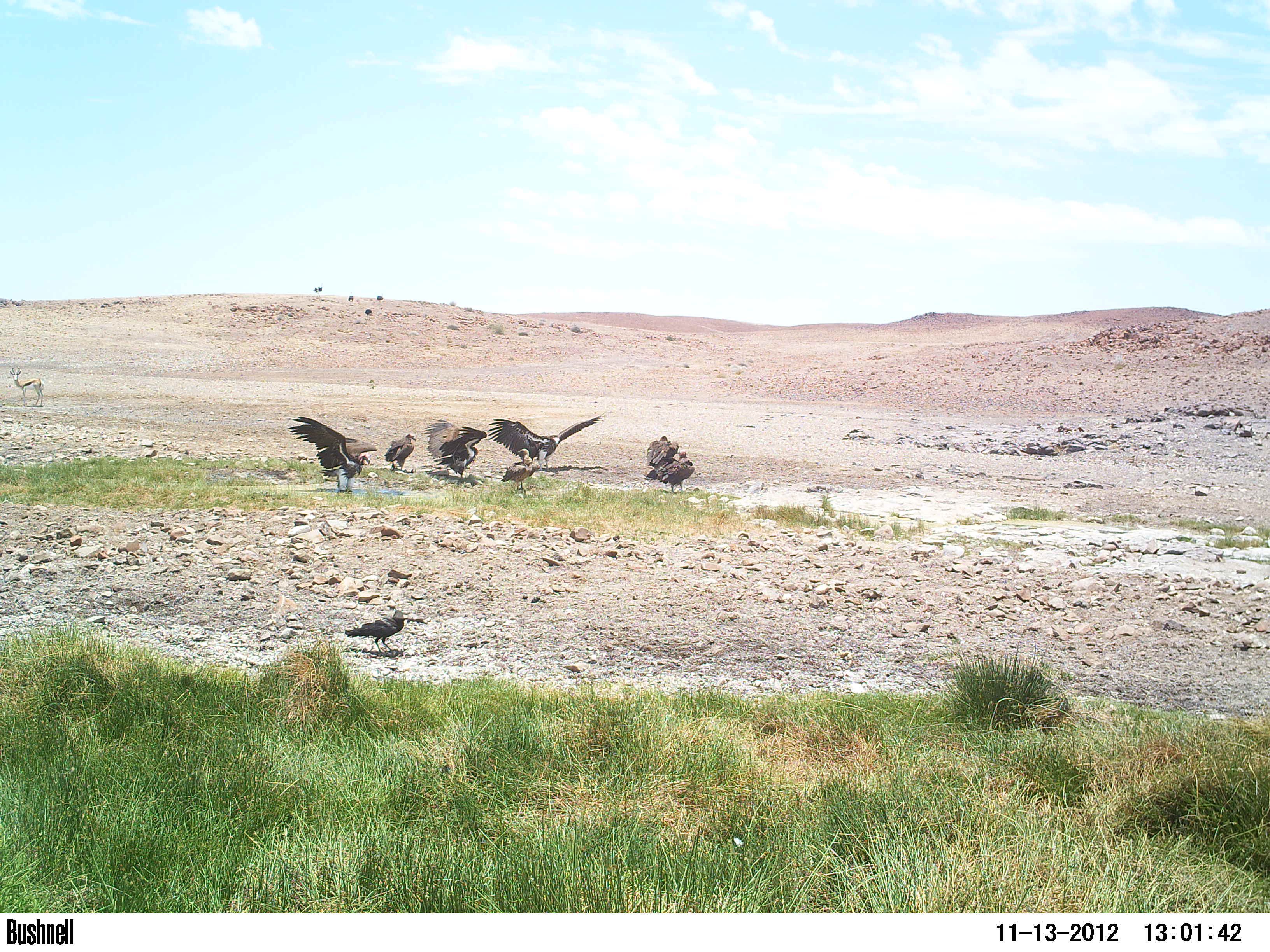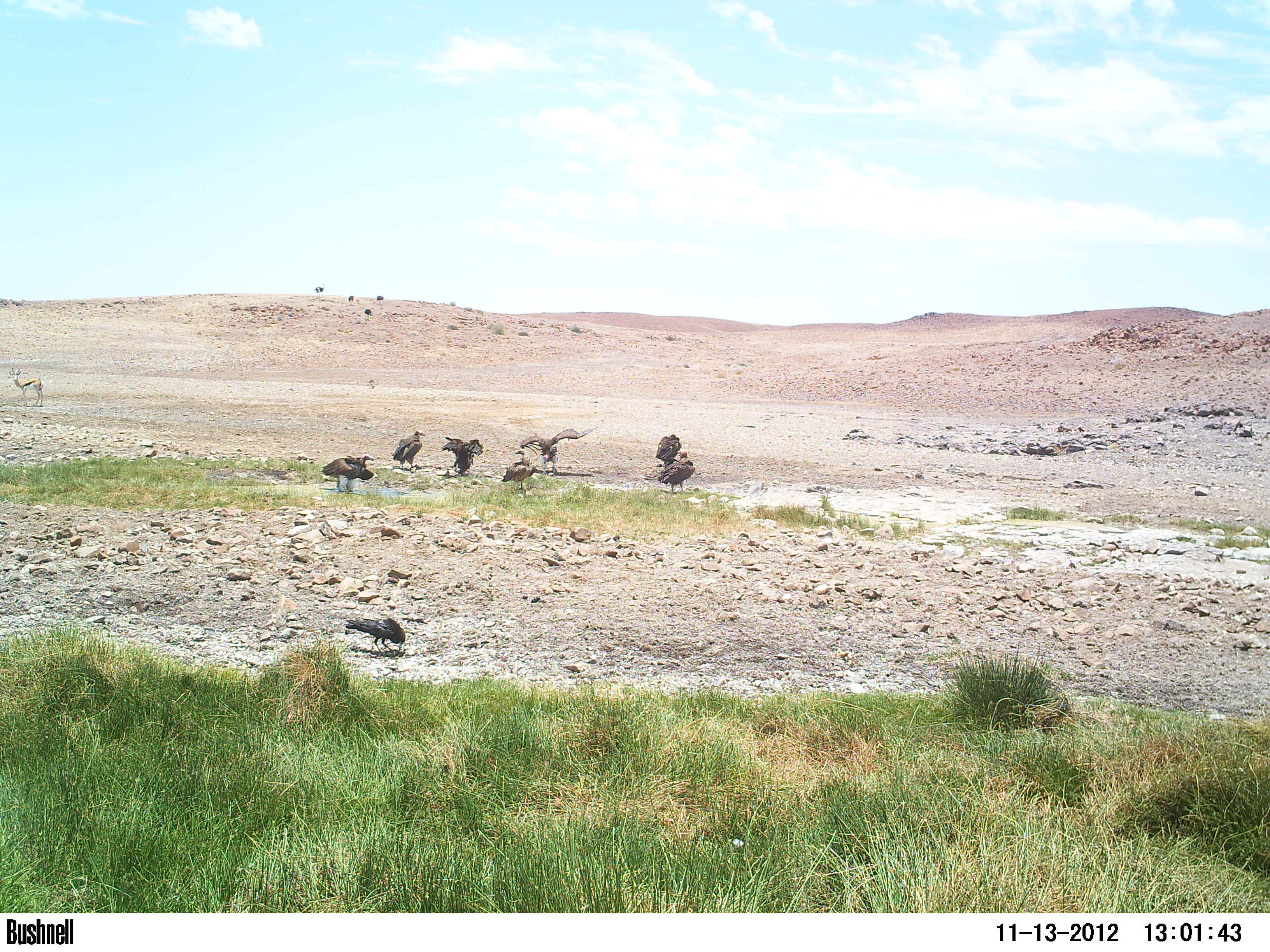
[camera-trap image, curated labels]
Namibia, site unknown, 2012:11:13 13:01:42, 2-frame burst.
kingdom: Animalia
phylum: Chordata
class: Aves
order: Accipitriformes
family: Accipitridae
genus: Torgos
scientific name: Torgos tracheliotos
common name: lappet-faced vulture